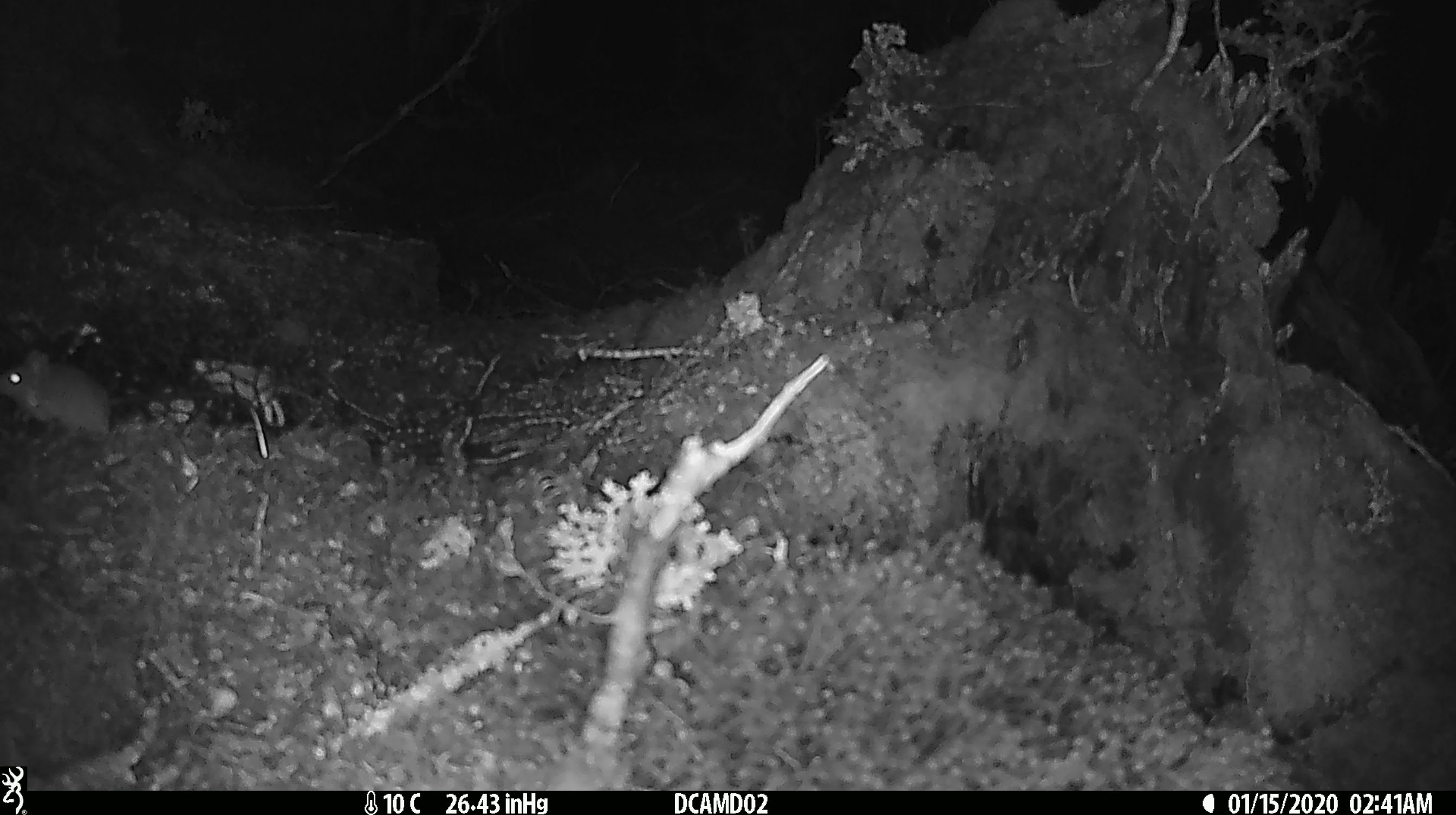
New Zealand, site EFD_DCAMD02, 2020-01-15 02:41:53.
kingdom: Animalia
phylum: Chordata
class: Mammalia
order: Rodentia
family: Muridae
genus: Mus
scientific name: Mus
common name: mouse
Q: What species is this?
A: Mouse (Mus).